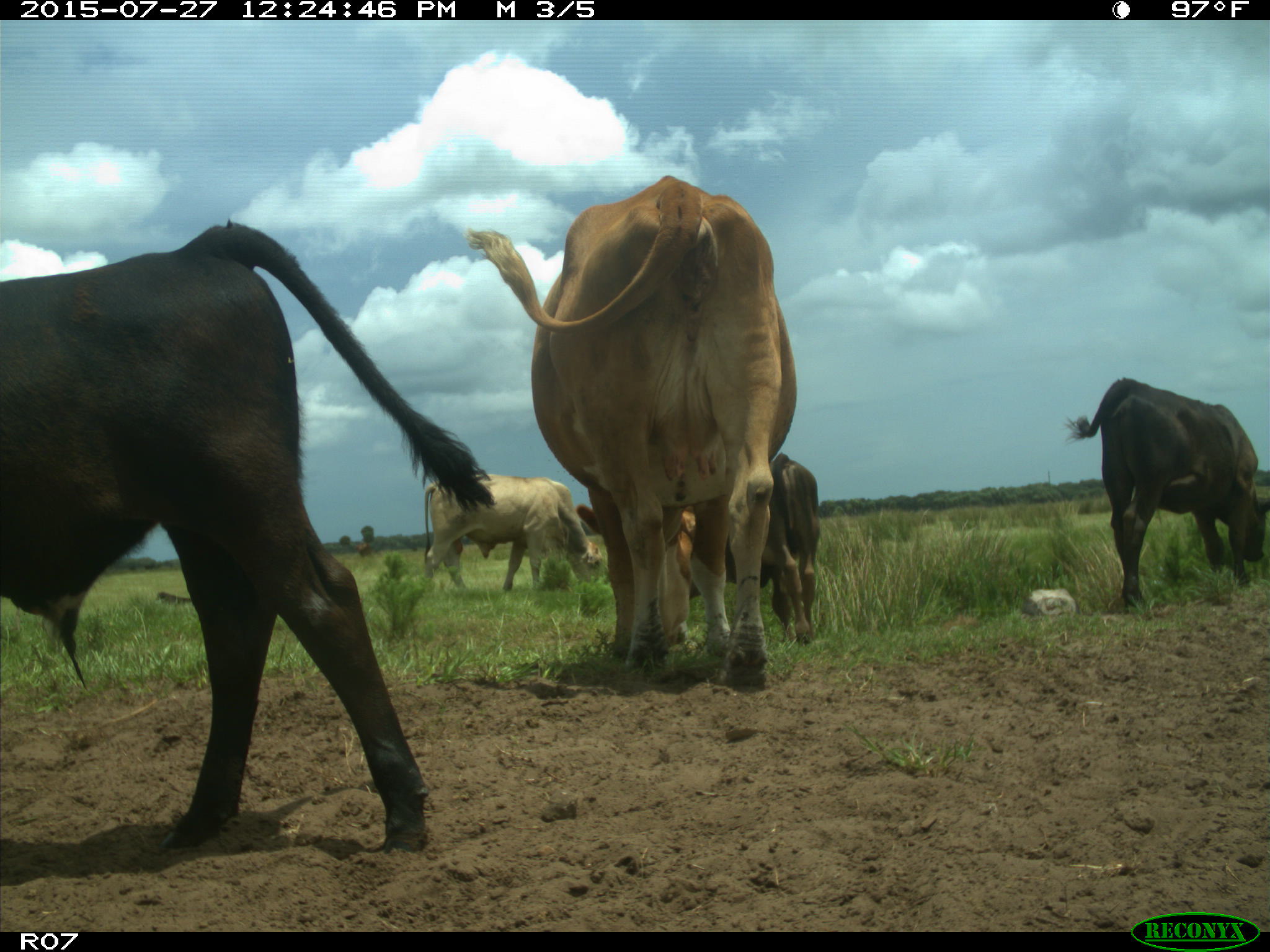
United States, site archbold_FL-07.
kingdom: Animalia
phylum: Chordata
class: Mammalia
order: Artiodactyla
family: Bovidae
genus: Bos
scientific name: Bos taurus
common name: domestic cow